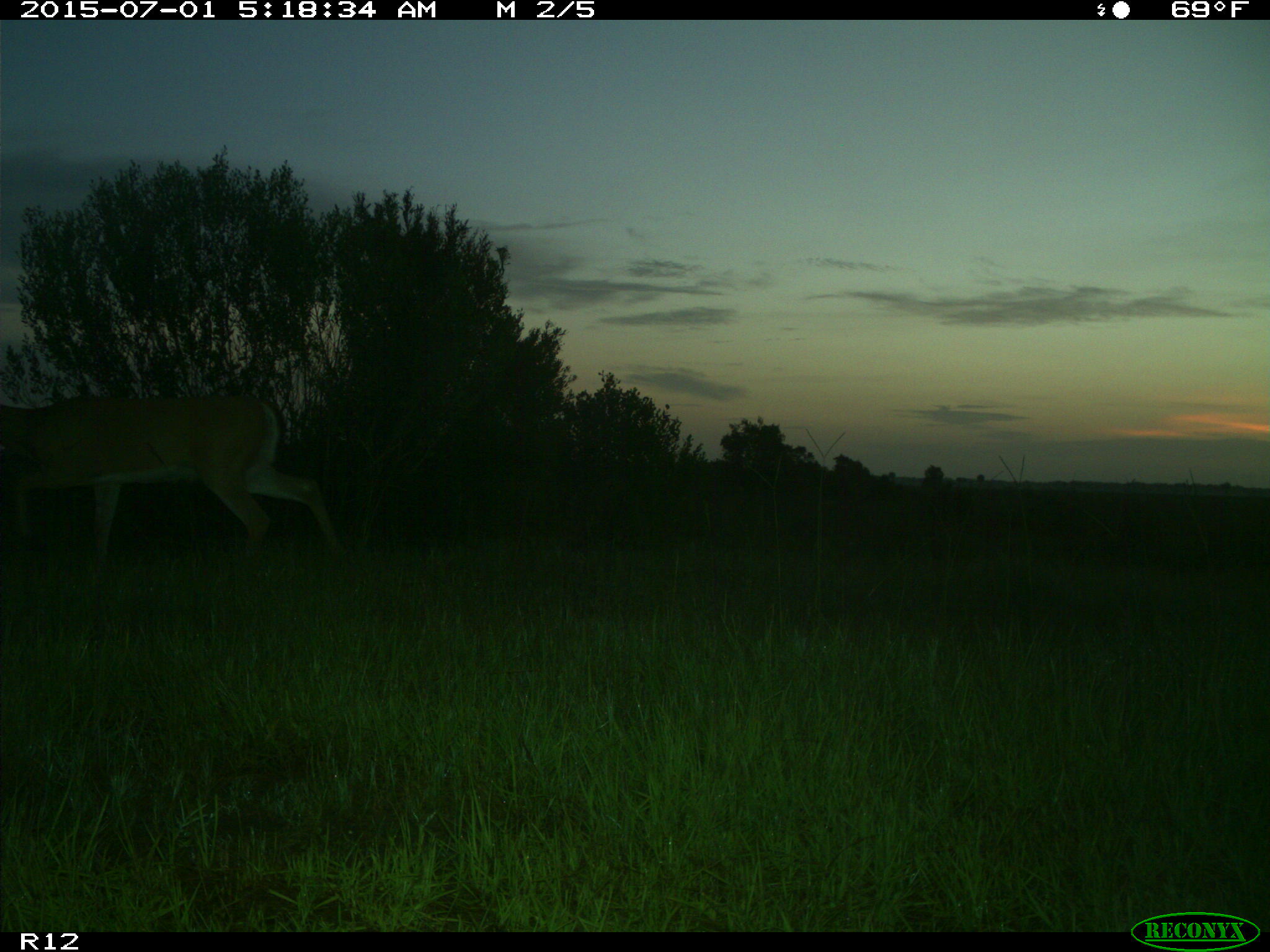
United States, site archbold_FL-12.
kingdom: Animalia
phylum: Chordata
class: Mammalia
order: Artiodactyla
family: Cervidae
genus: Odocoileus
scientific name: Odocoileus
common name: deer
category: unidentified deer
Unidentified deer (deer) (Odocoileus).